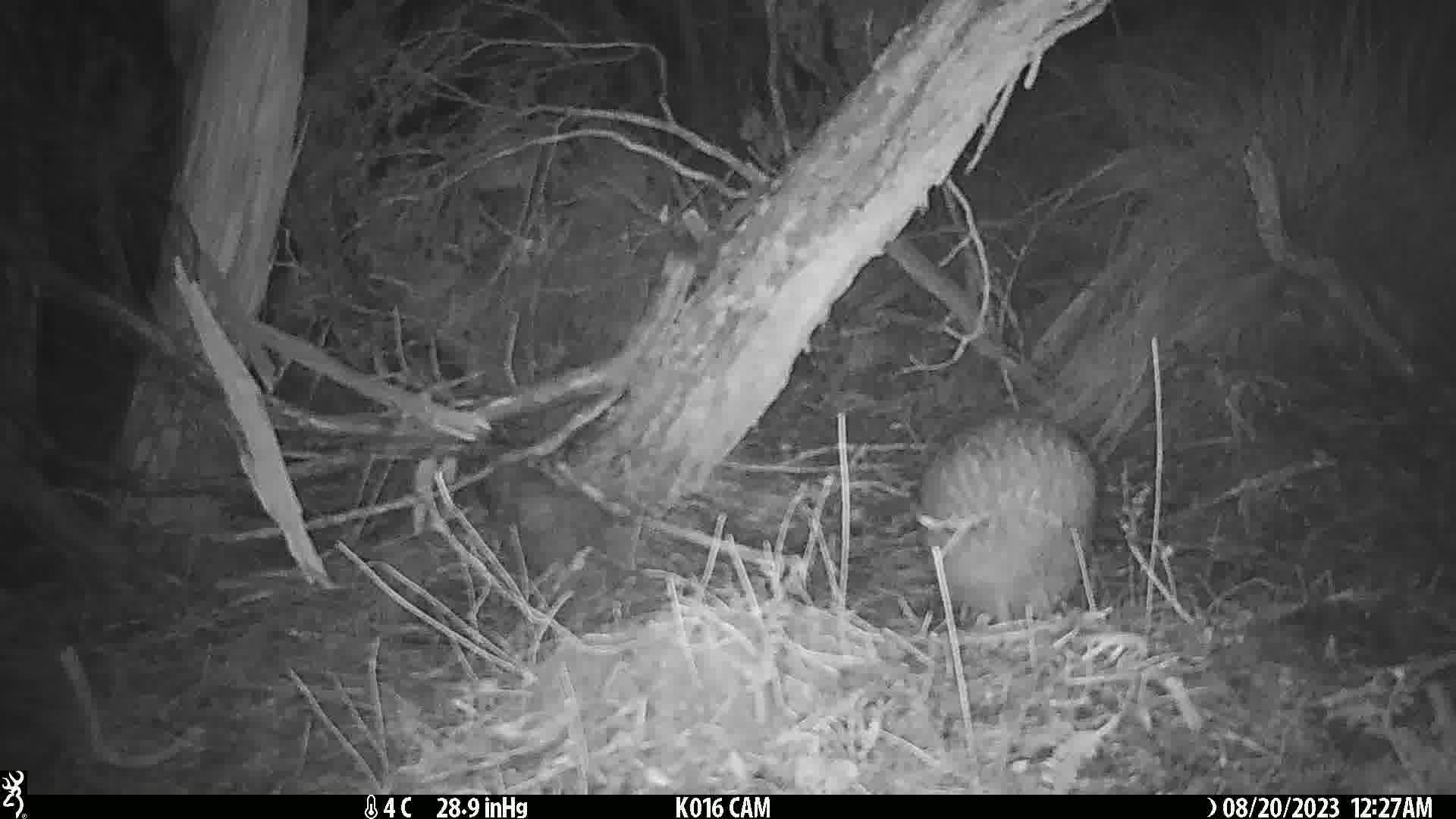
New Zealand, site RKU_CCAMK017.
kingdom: Animalia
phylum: Chordata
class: Aves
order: Apterygiformes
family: Apterygidae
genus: Apteryx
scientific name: Apteryx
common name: kiwi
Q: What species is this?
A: Kiwi (Apteryx).